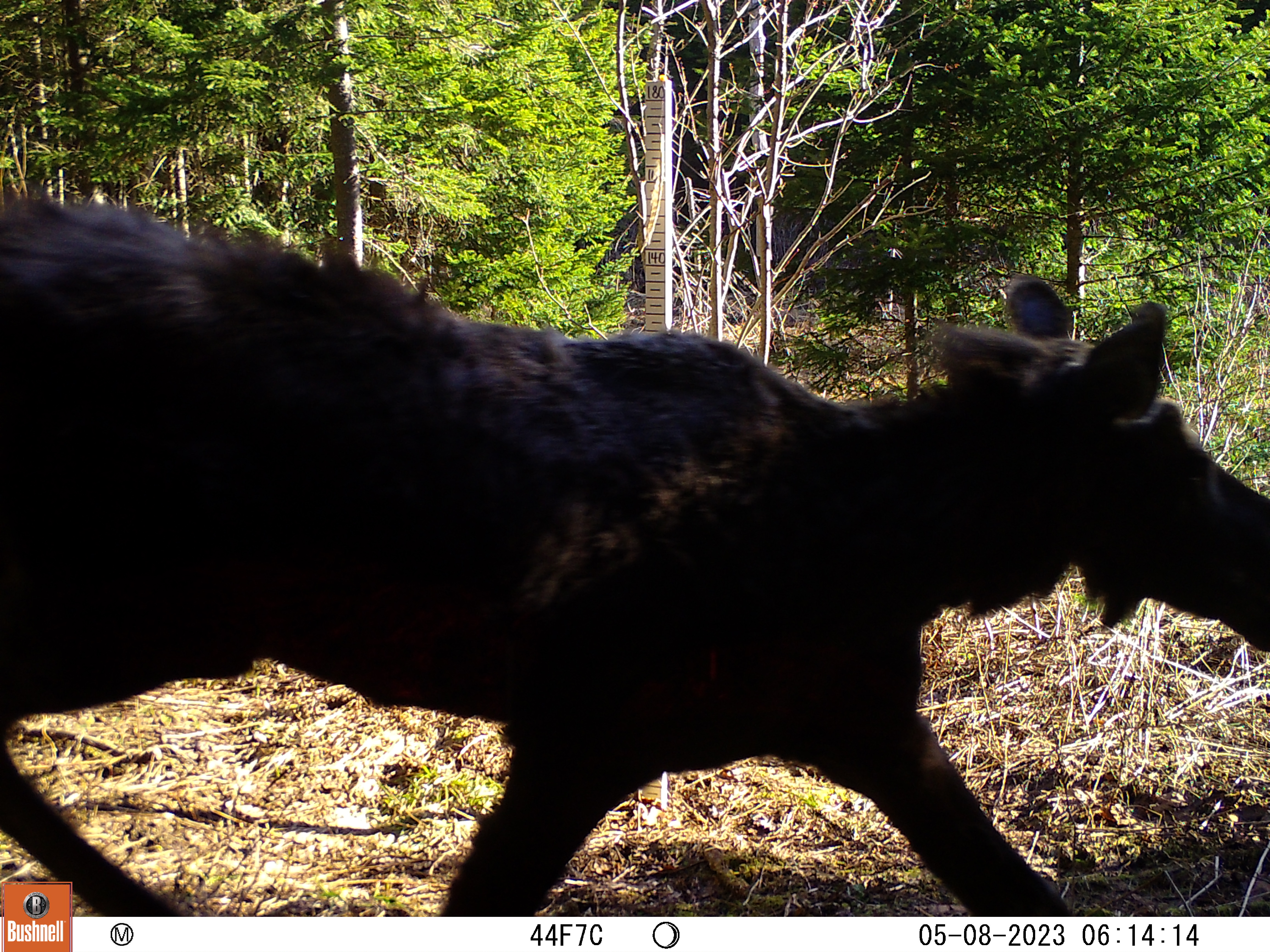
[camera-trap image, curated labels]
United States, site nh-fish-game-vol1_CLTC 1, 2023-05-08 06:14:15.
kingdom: Animalia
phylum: Chordata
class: Mammalia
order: Artiodactyla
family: Cervidae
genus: Alces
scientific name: Alces alces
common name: moose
Moose (Alces alces).